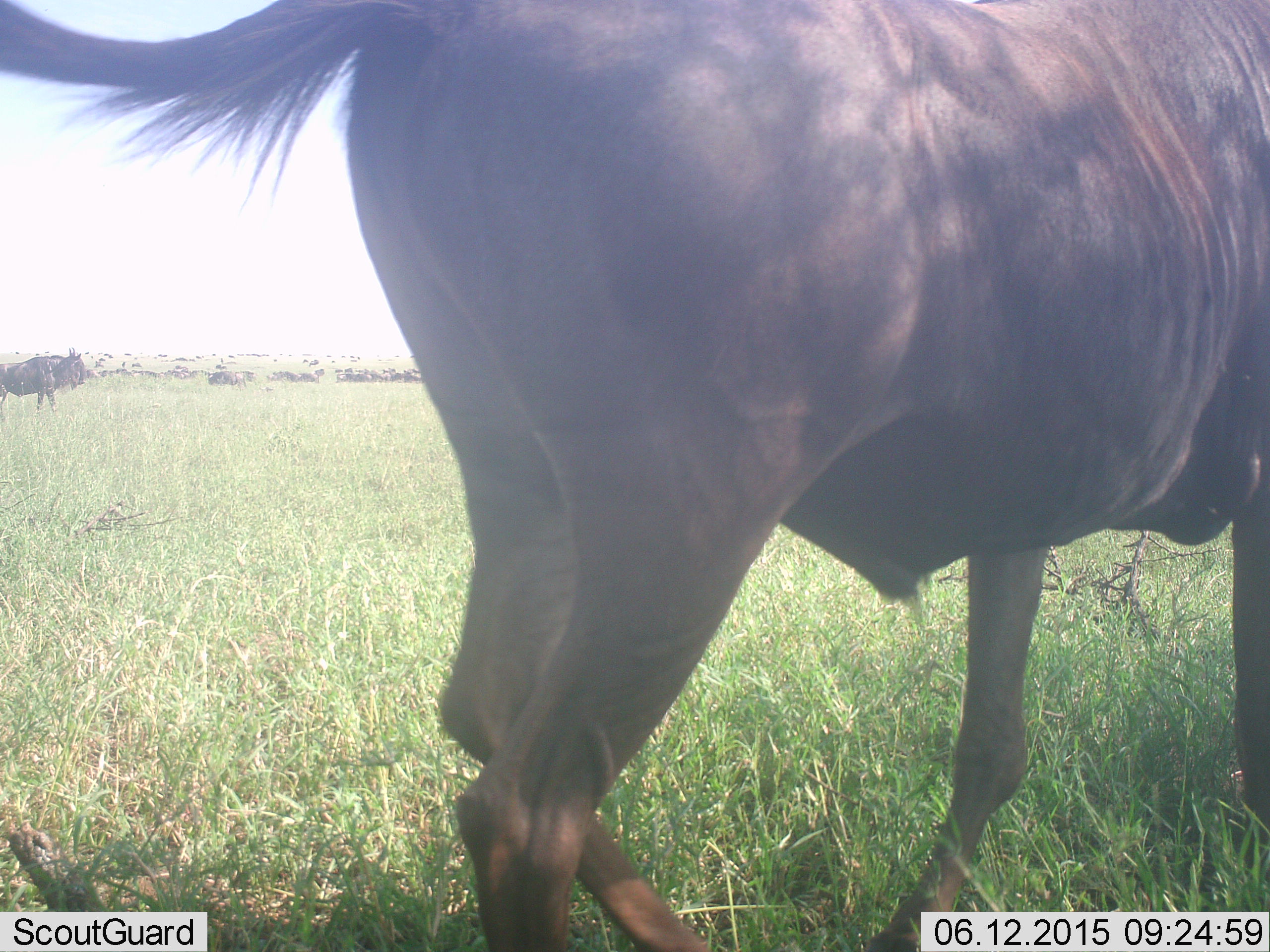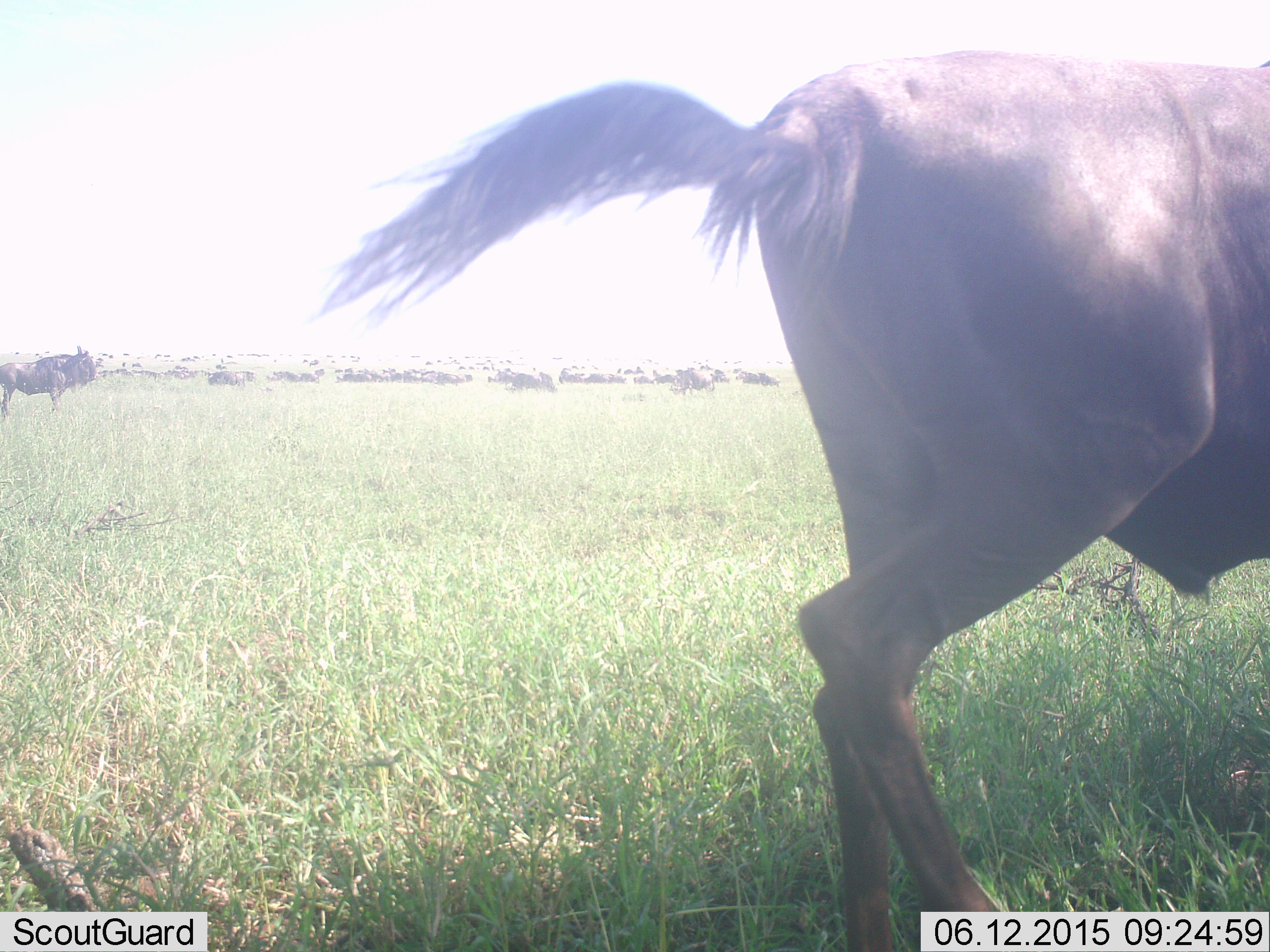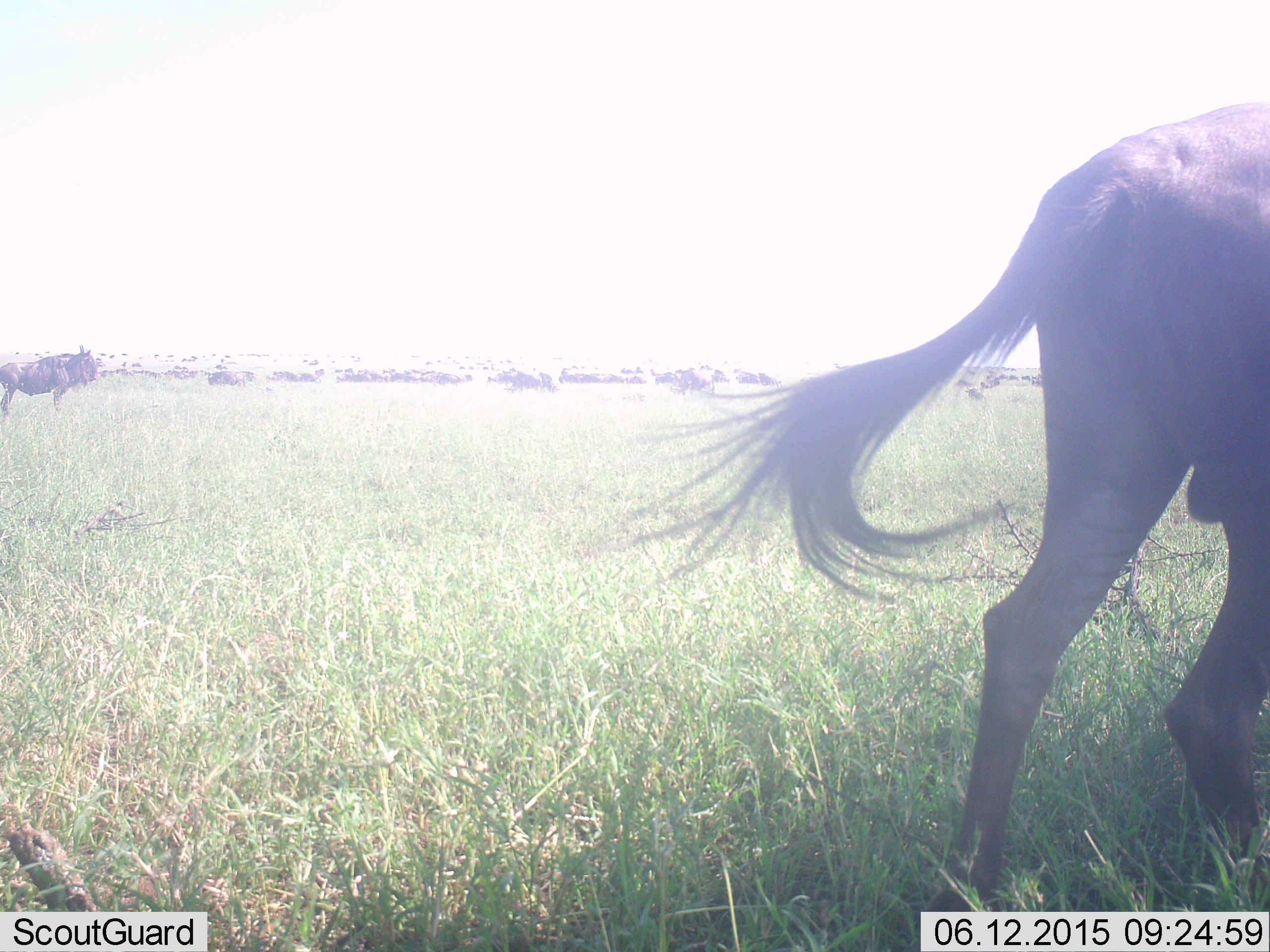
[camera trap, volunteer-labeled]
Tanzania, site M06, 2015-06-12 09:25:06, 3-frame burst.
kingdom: Animalia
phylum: Chordata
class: Mammalia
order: Artiodactyla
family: Bovidae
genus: Connochaetes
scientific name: Connochaetes taurinus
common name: blue wildebeest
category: wildebeest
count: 2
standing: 30%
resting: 0%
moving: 90%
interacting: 10%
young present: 0%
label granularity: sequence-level